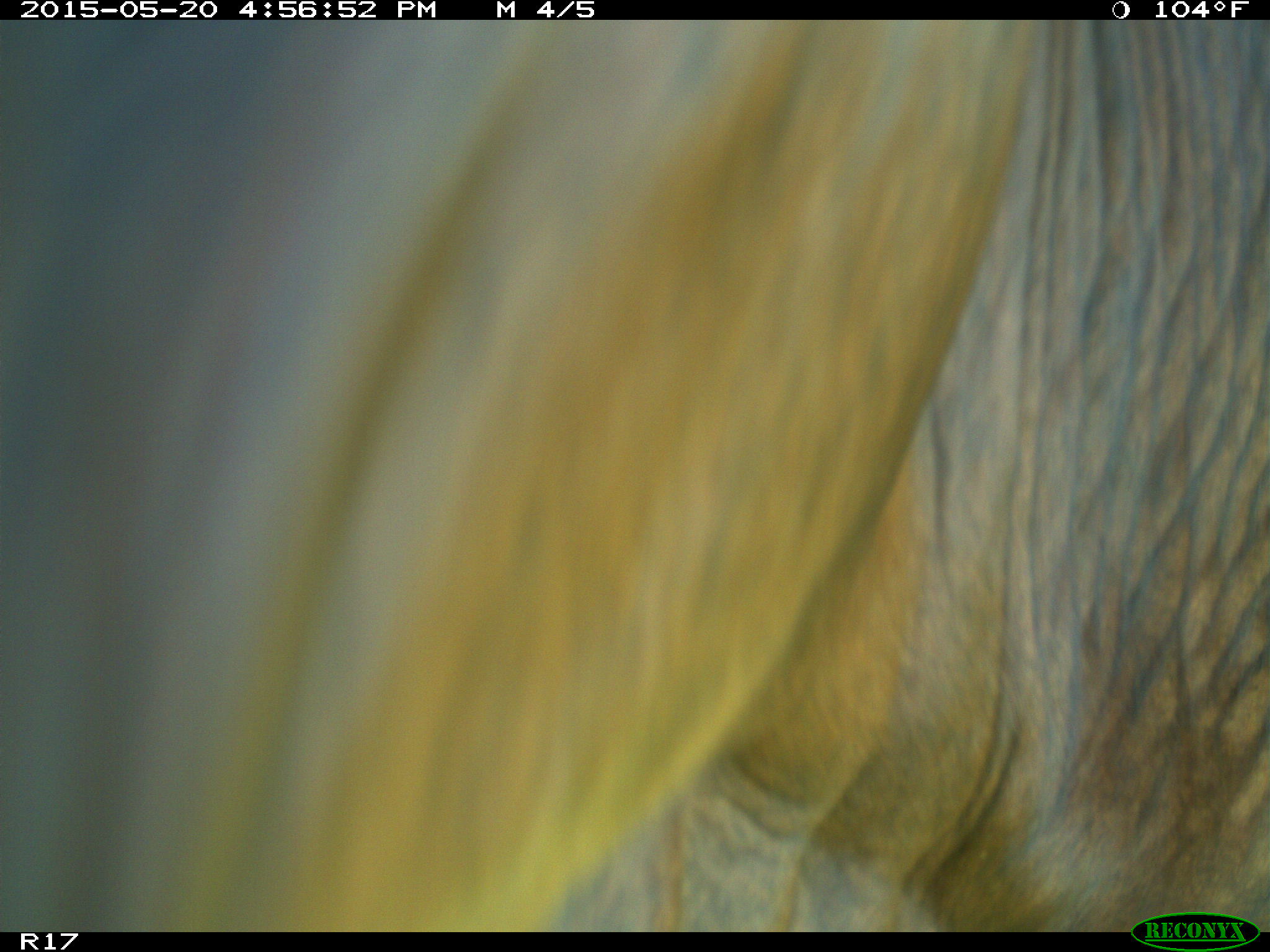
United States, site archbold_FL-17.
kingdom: Animalia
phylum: Chordata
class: Mammalia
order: Artiodactyla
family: Bovidae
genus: Bos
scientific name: Bos taurus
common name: domestic cow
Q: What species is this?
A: Bos taurus (domestic cow).